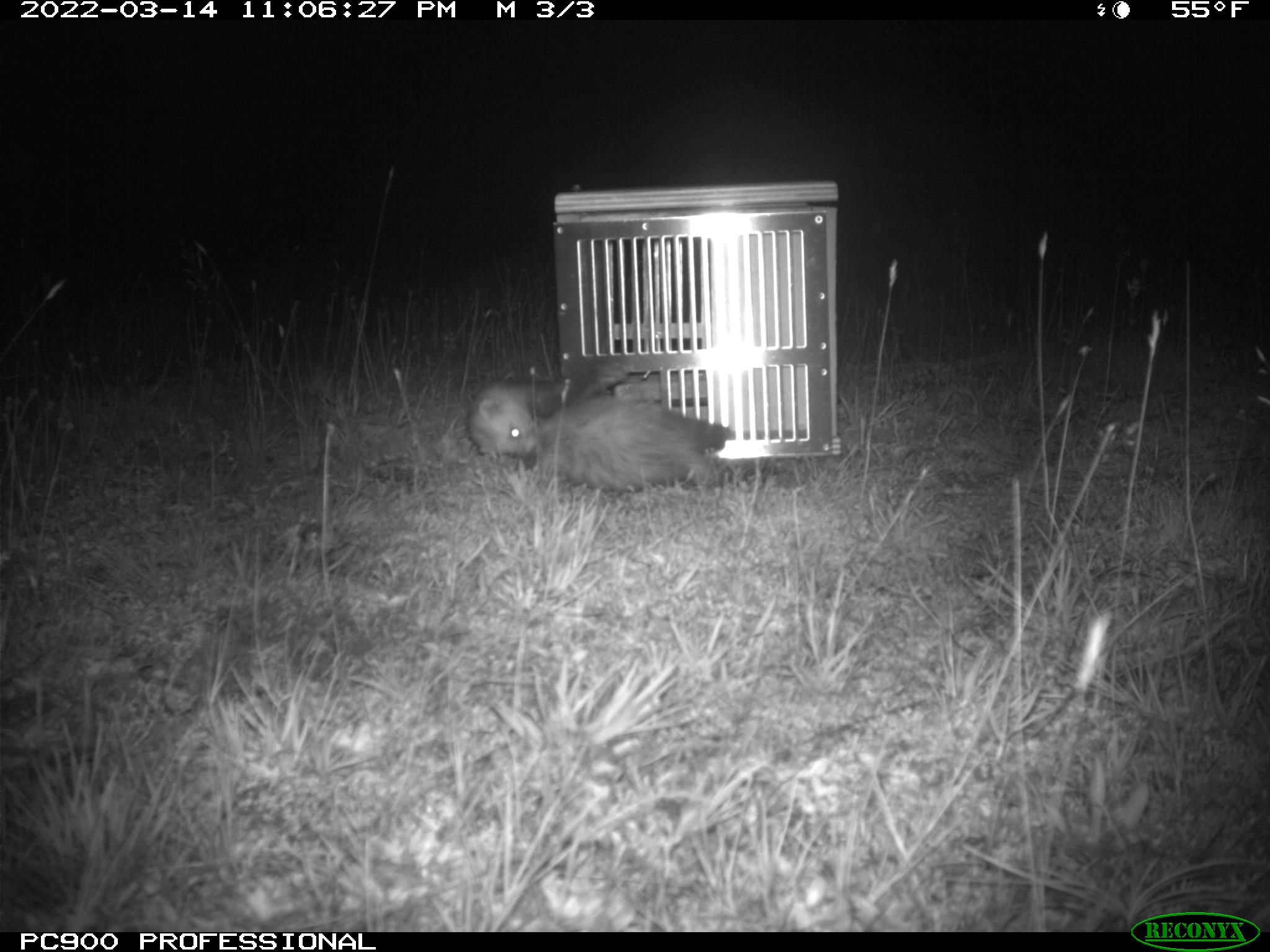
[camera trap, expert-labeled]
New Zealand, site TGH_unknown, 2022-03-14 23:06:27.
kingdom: Animalia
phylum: Chordata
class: Mammalia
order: Carnivora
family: Mustelidae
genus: Mustela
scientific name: Mustela furo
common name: ferret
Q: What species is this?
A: Ferret (Mustela furo).